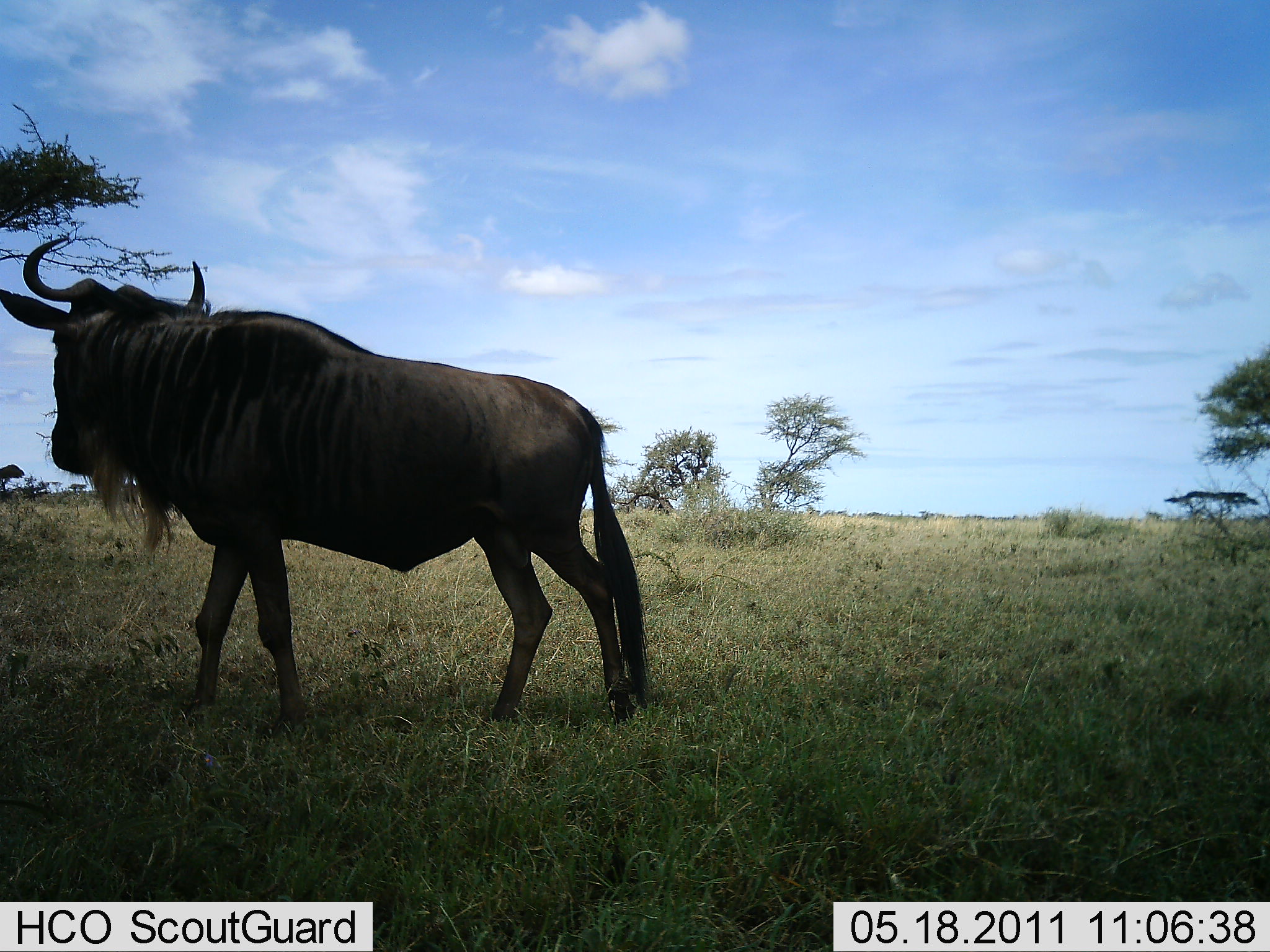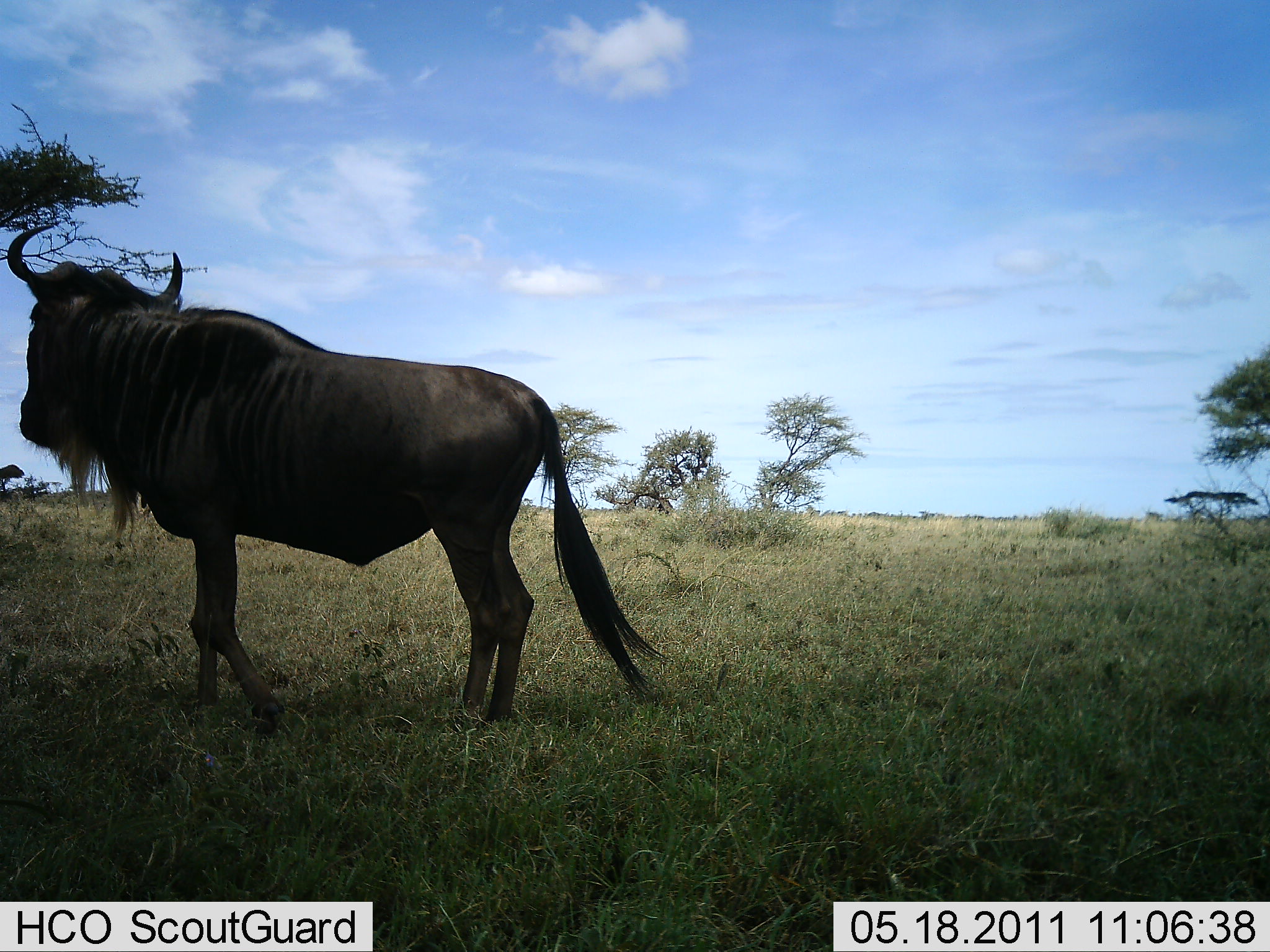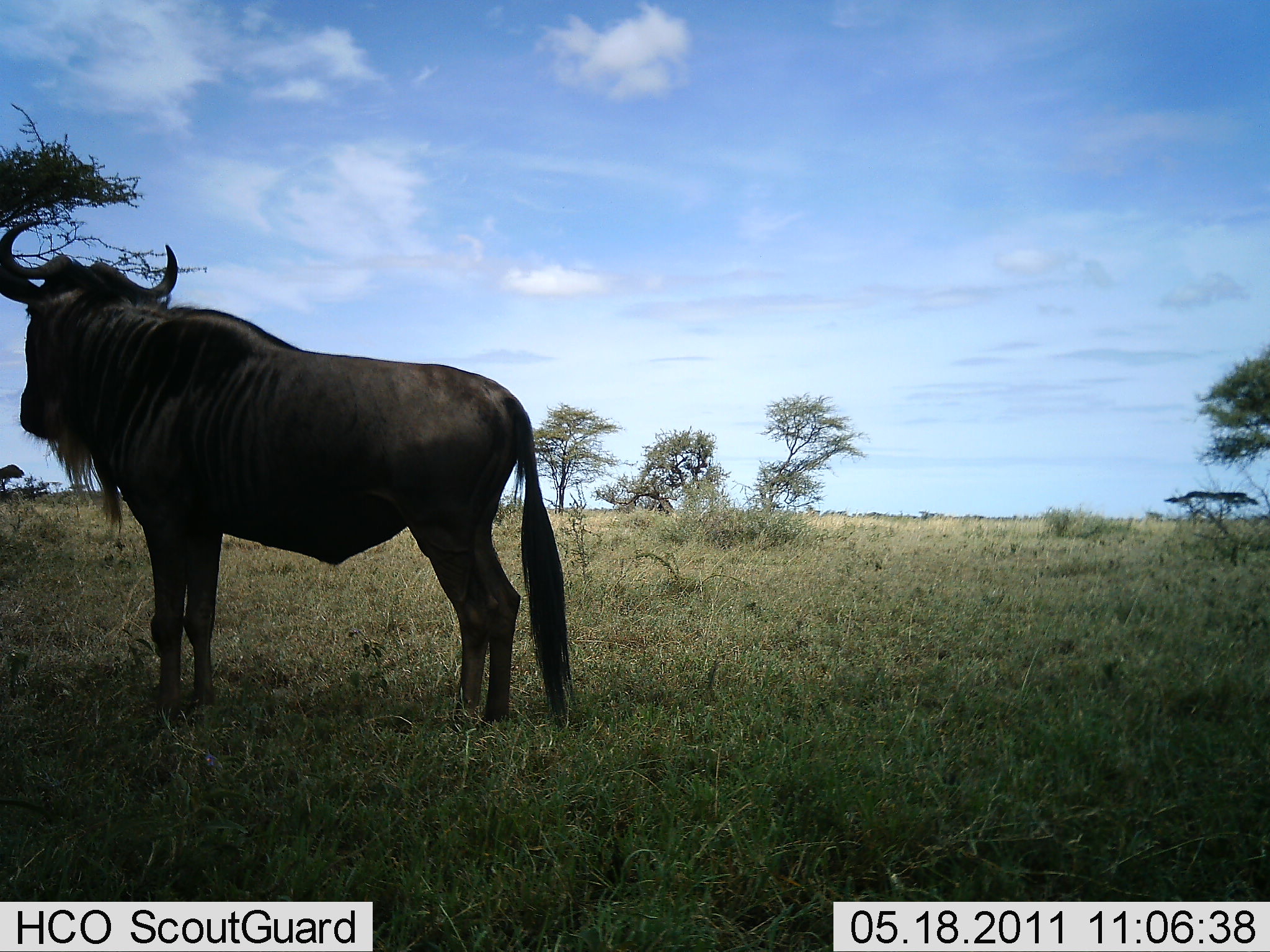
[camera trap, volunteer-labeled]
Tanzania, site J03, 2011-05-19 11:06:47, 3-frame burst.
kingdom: Animalia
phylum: Chordata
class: Mammalia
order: Artiodactyla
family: Bovidae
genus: Connochaetes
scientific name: Connochaetes taurinus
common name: blue wildebeest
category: wildebeest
Wildebeest (blue wildebeest) (Connochaetes taurinus), count 1. Behavior (volunteer vote fractions): standing 73%, resting 0%, moving 27%, interacting 0%. Young present (vote fraction): 0%. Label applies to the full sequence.